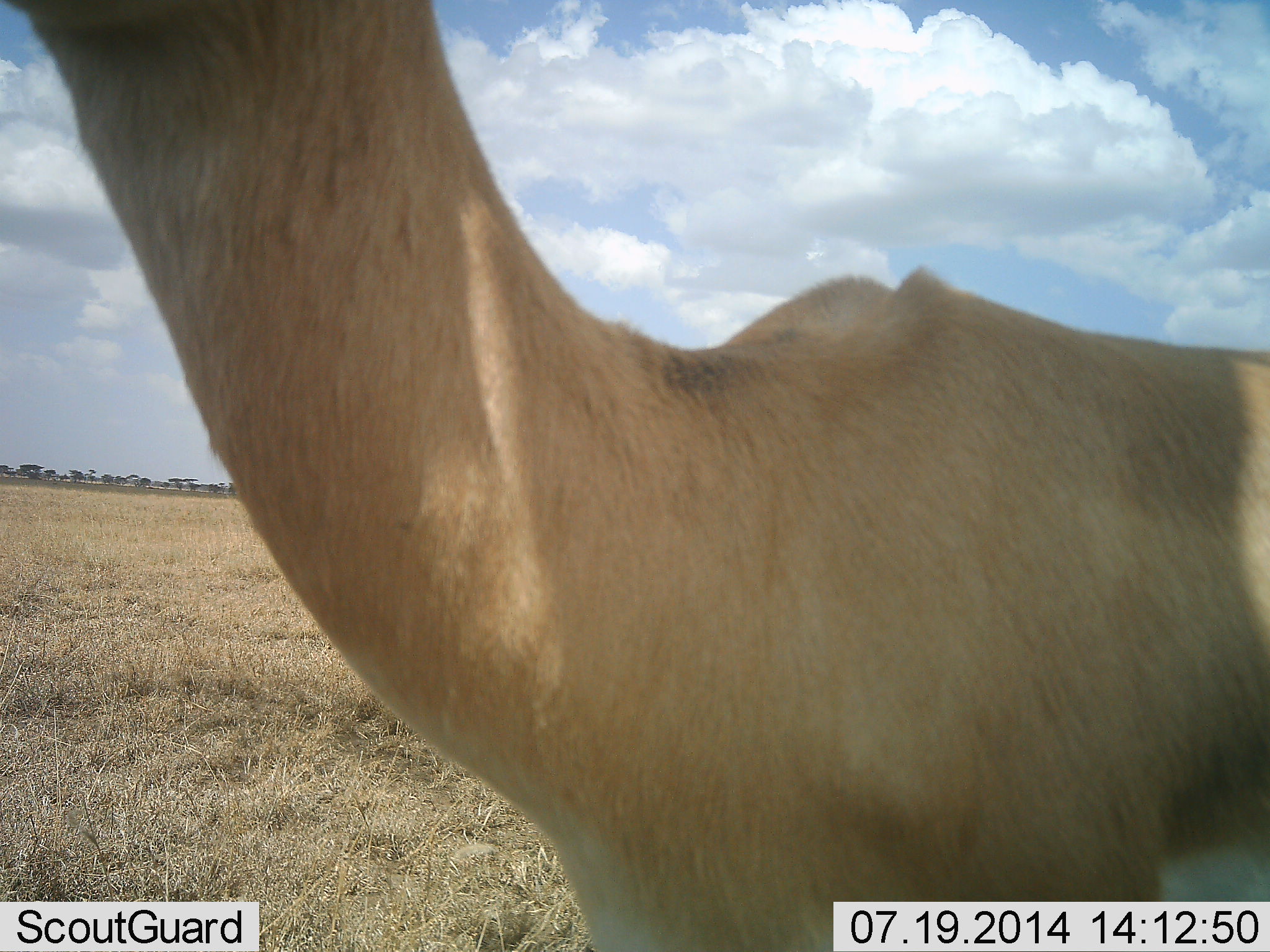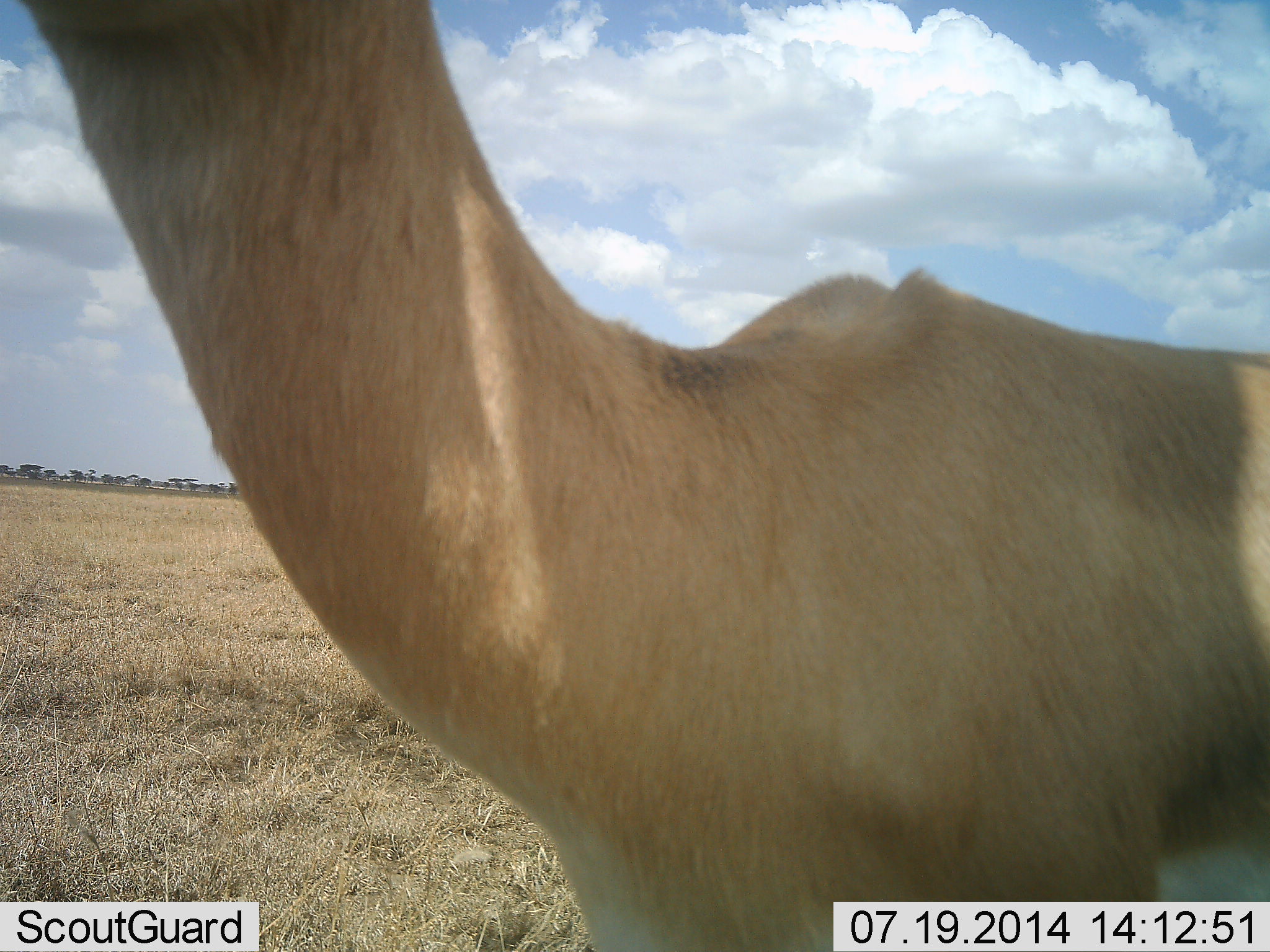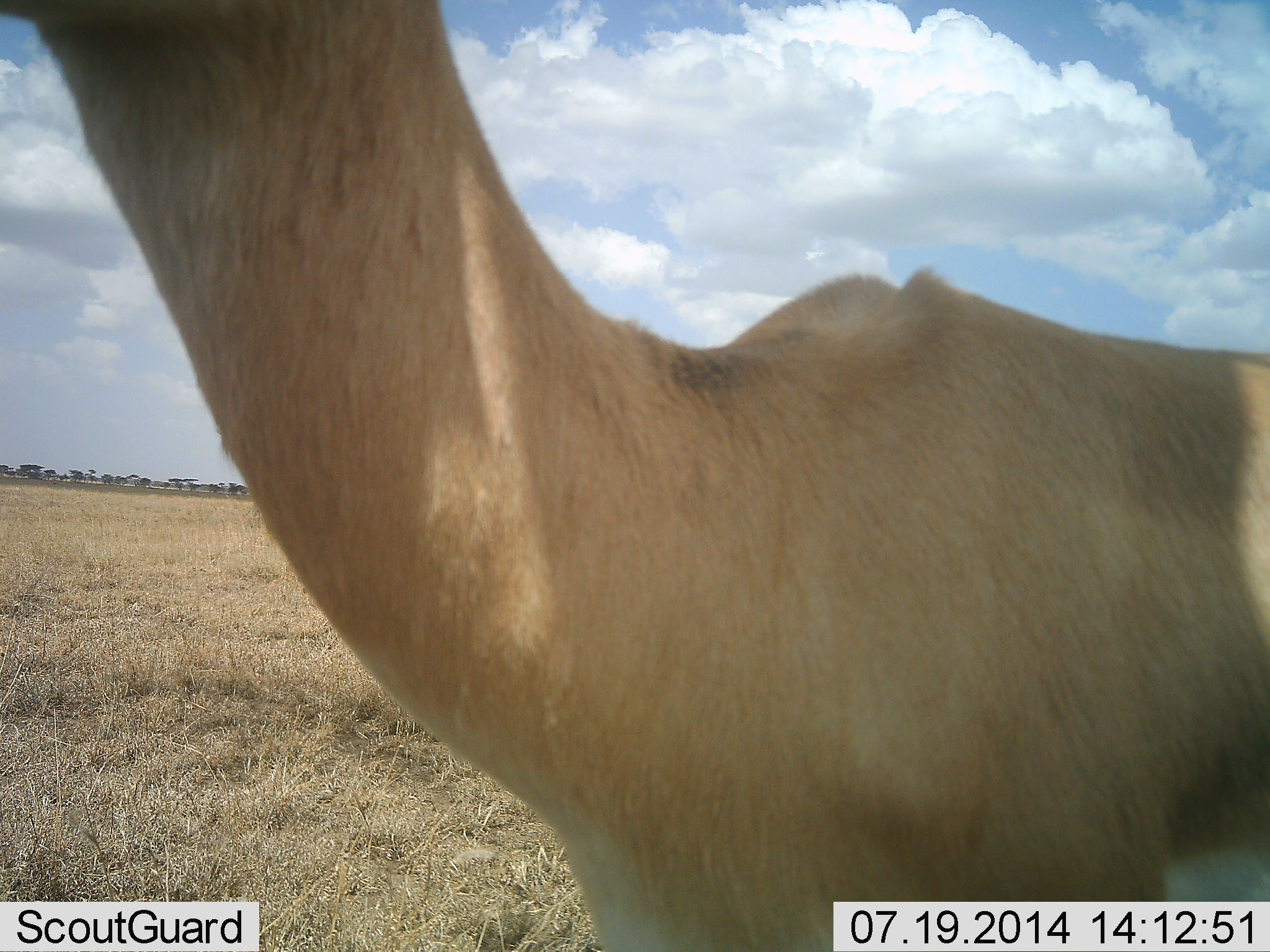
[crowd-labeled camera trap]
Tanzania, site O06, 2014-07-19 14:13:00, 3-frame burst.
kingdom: Animalia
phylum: Chordata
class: Mammalia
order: Artiodactyla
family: Bovidae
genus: Nanger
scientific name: Nanger granti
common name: grant's gazelle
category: gazellegrants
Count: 1.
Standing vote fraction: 100%.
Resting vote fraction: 0%.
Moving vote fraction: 0%.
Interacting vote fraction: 0%.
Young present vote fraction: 0%.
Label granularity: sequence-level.